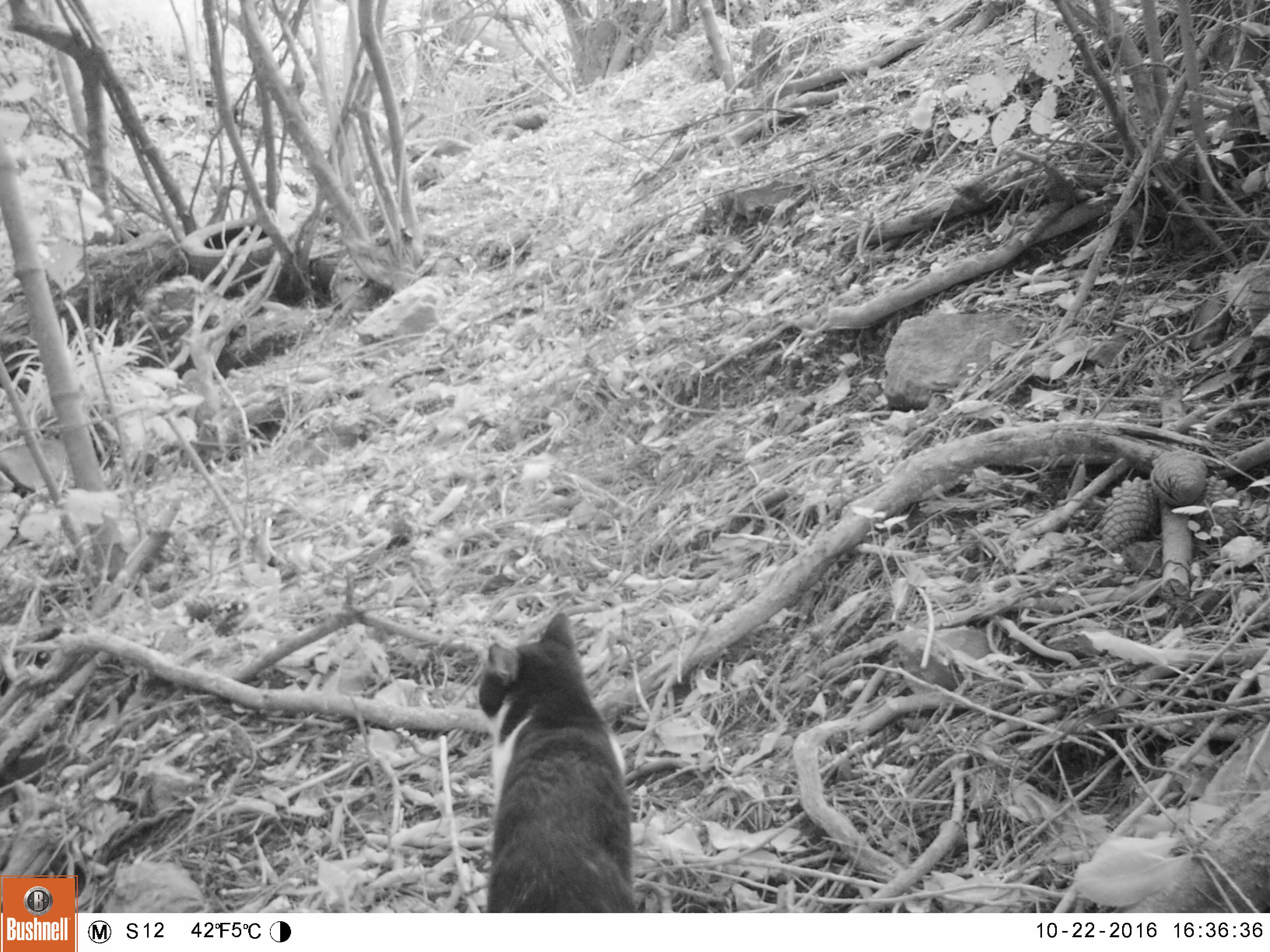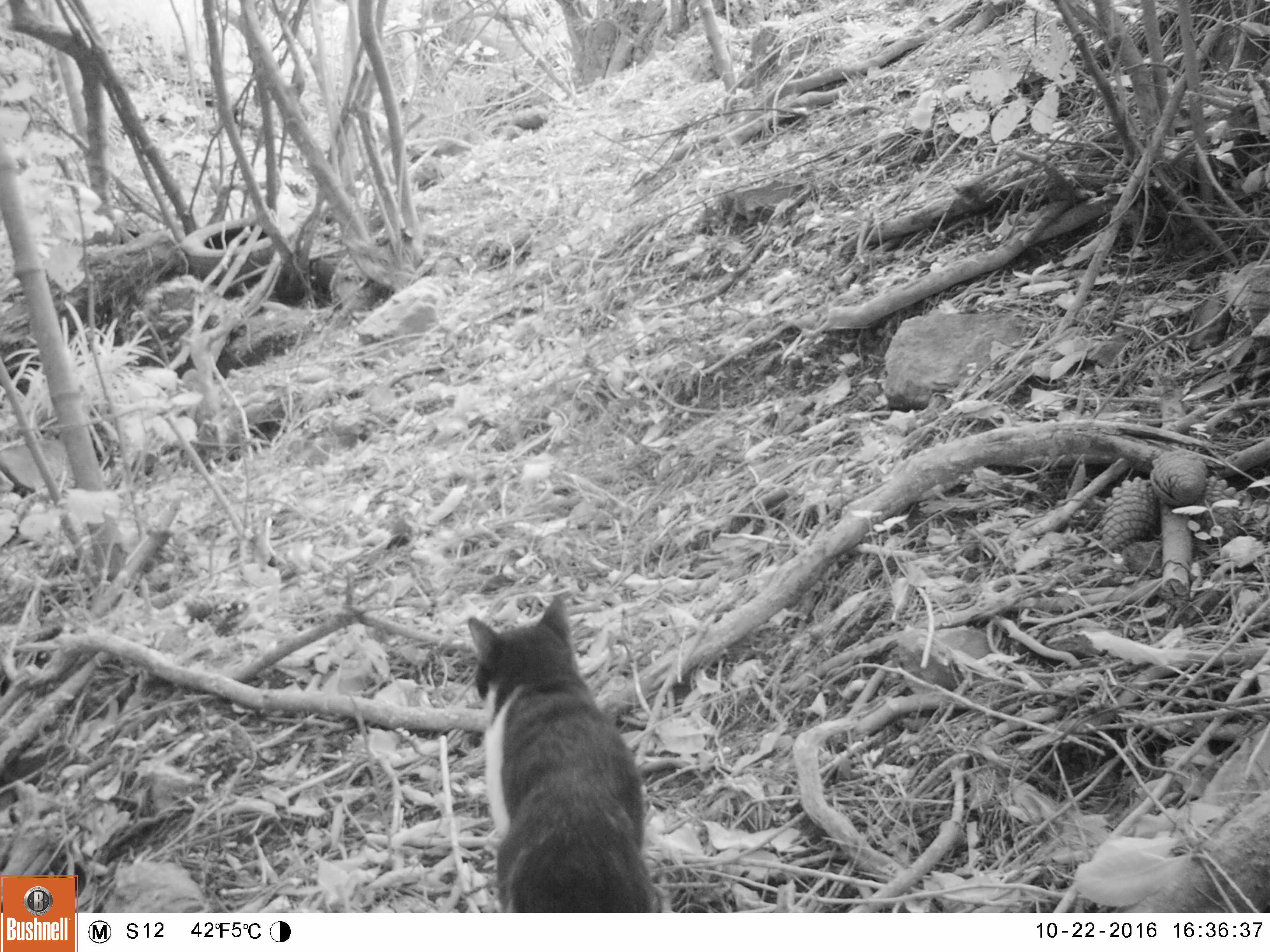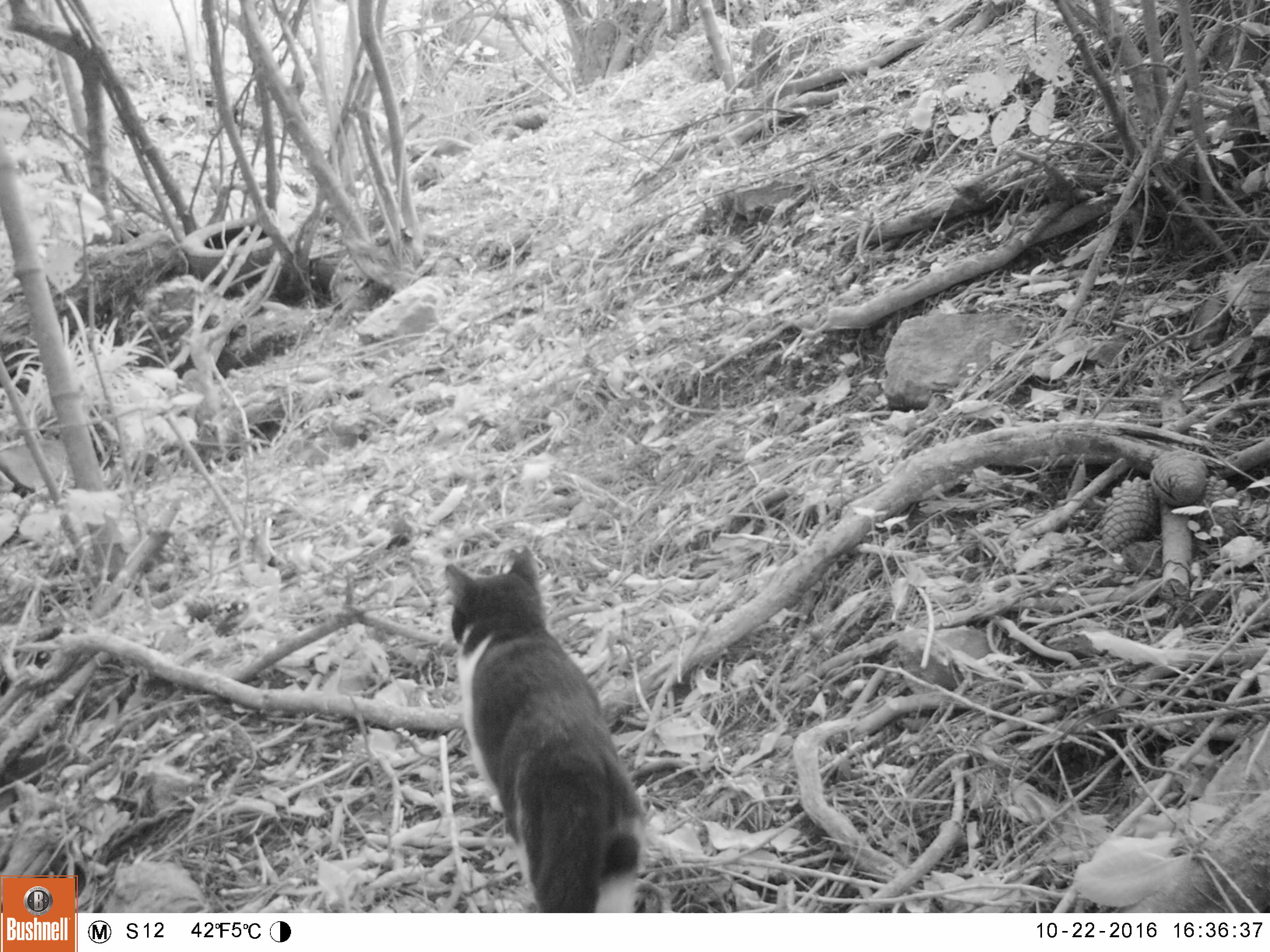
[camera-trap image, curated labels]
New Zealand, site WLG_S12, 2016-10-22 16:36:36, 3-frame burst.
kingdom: Animalia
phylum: Chordata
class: Mammalia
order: Carnivora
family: Felidae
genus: Felis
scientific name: Felis catus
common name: domestic cat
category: cat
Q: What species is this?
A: Cat (domestic cat) (Felis catus).